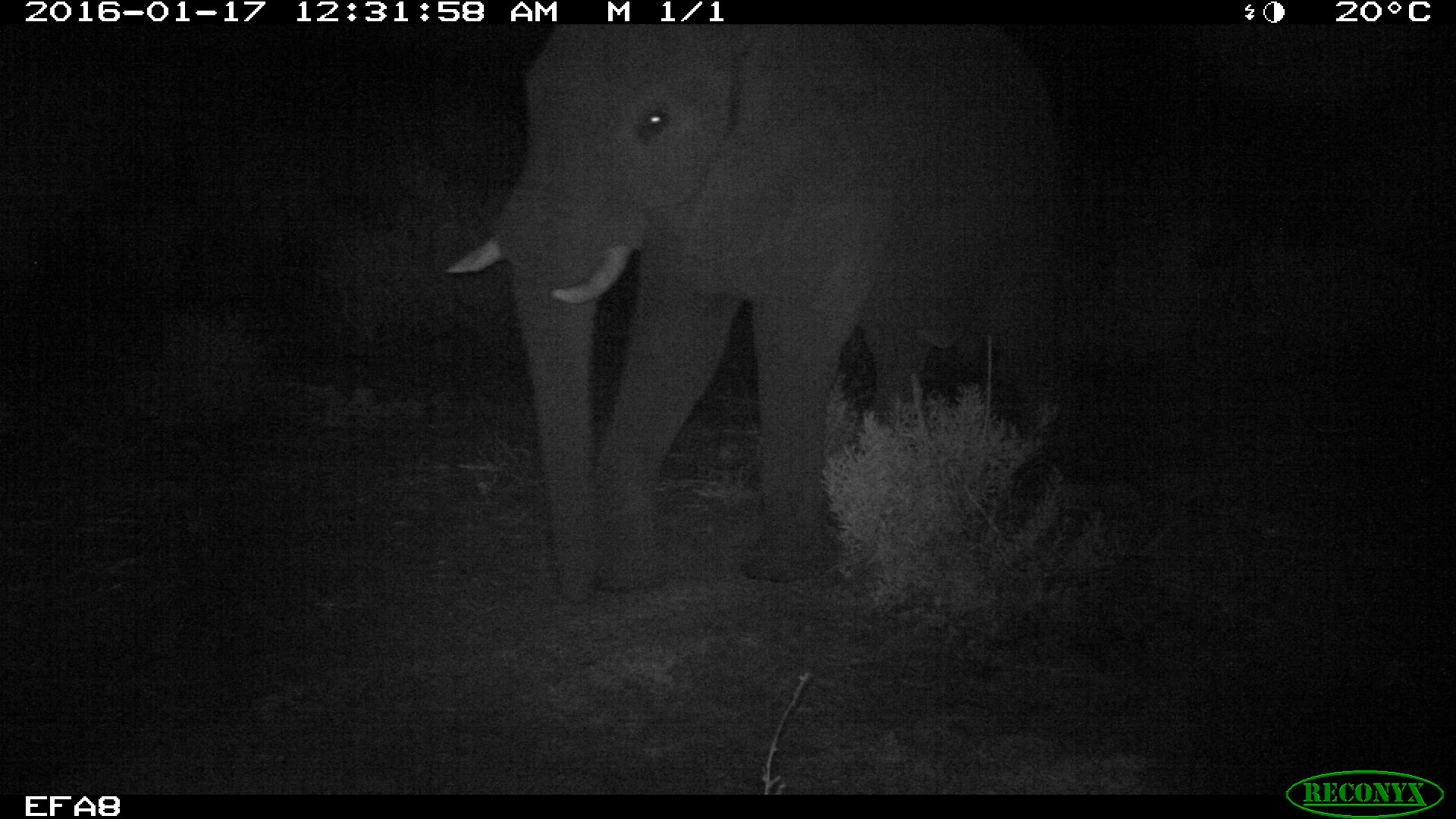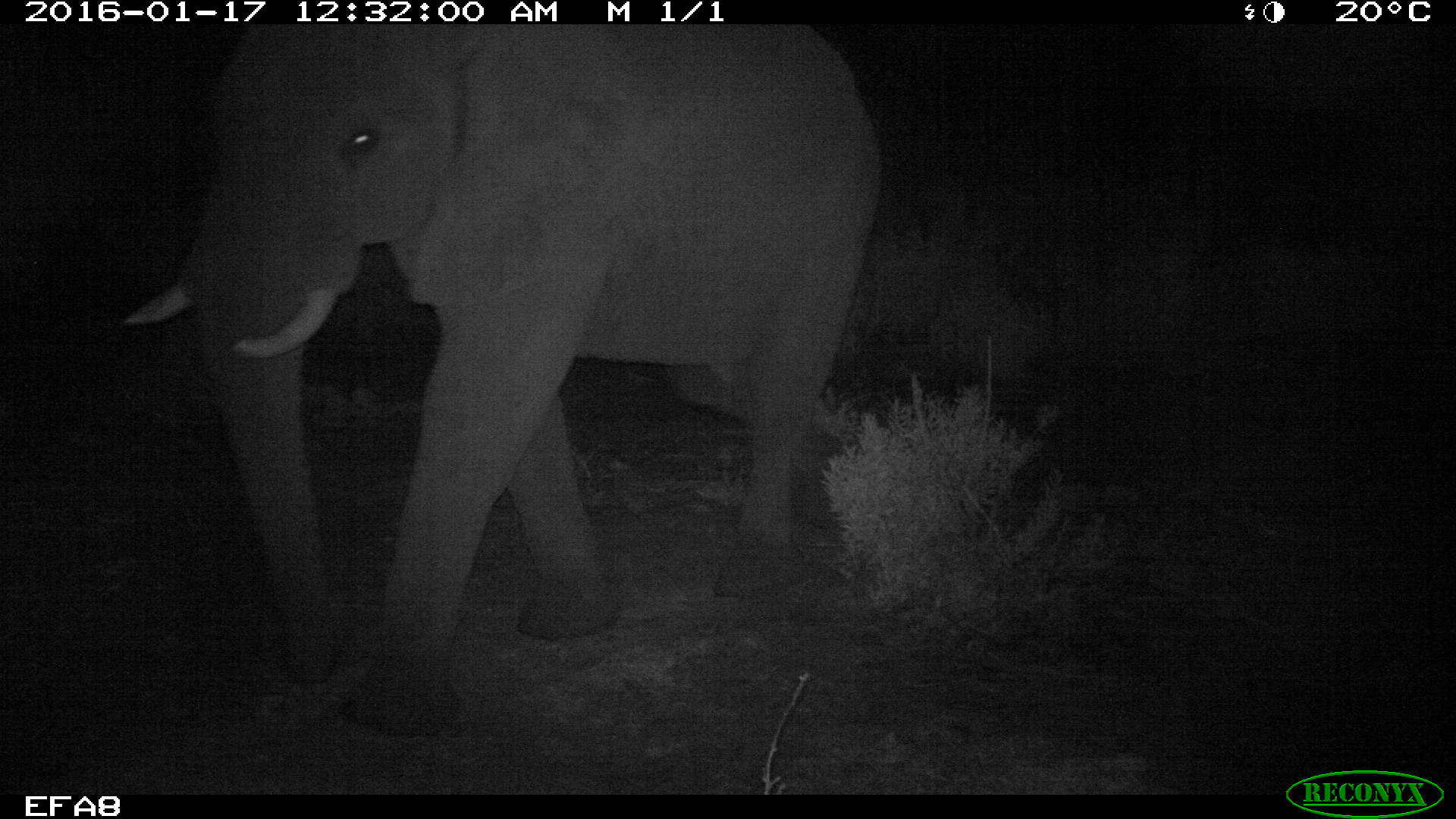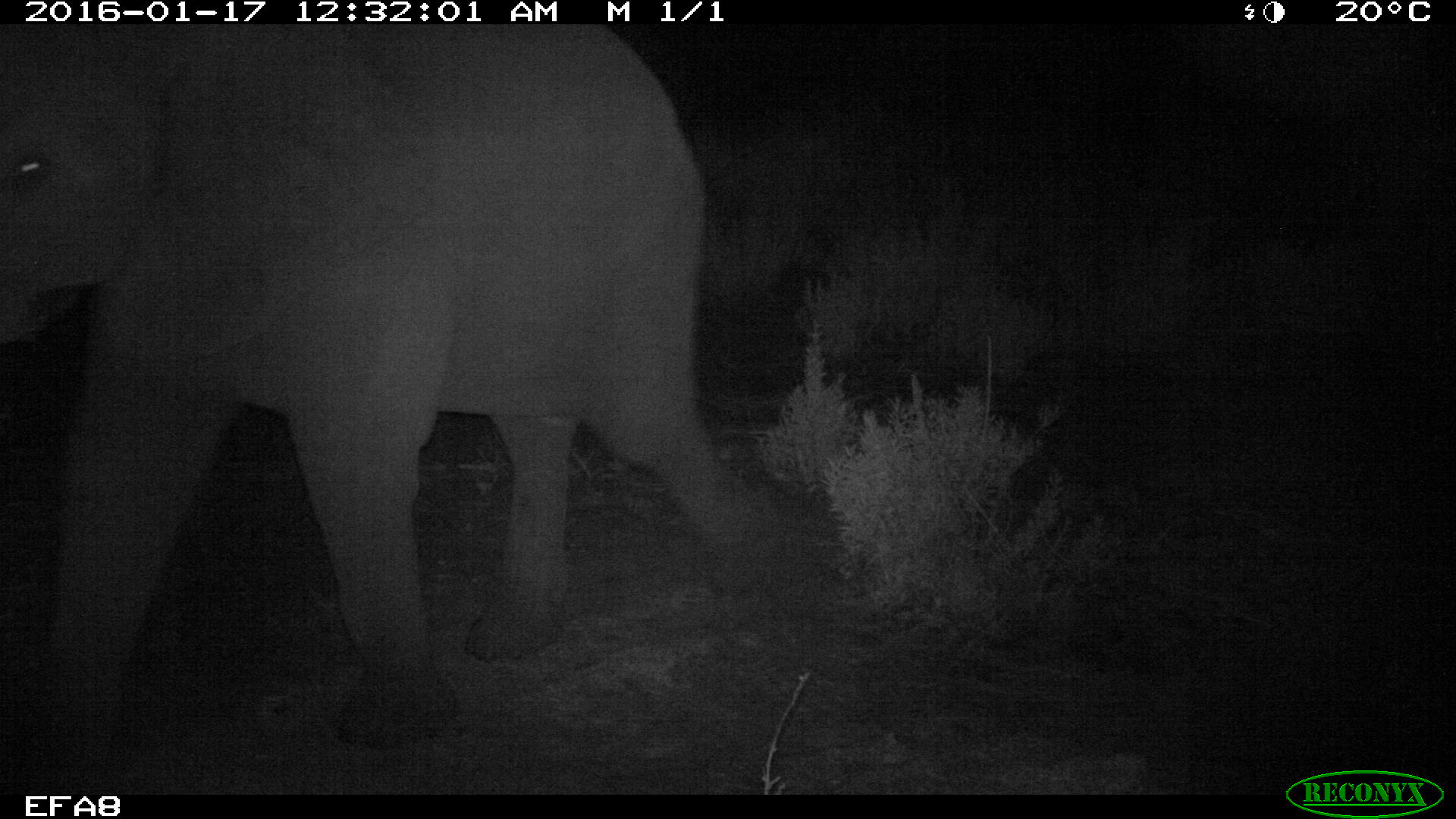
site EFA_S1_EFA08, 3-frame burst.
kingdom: Animalia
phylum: Chordata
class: Mammalia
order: Proboscidea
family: Elephantidae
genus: Loxodonta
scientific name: Loxodonta africana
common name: african bush elephant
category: elephant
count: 1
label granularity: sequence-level